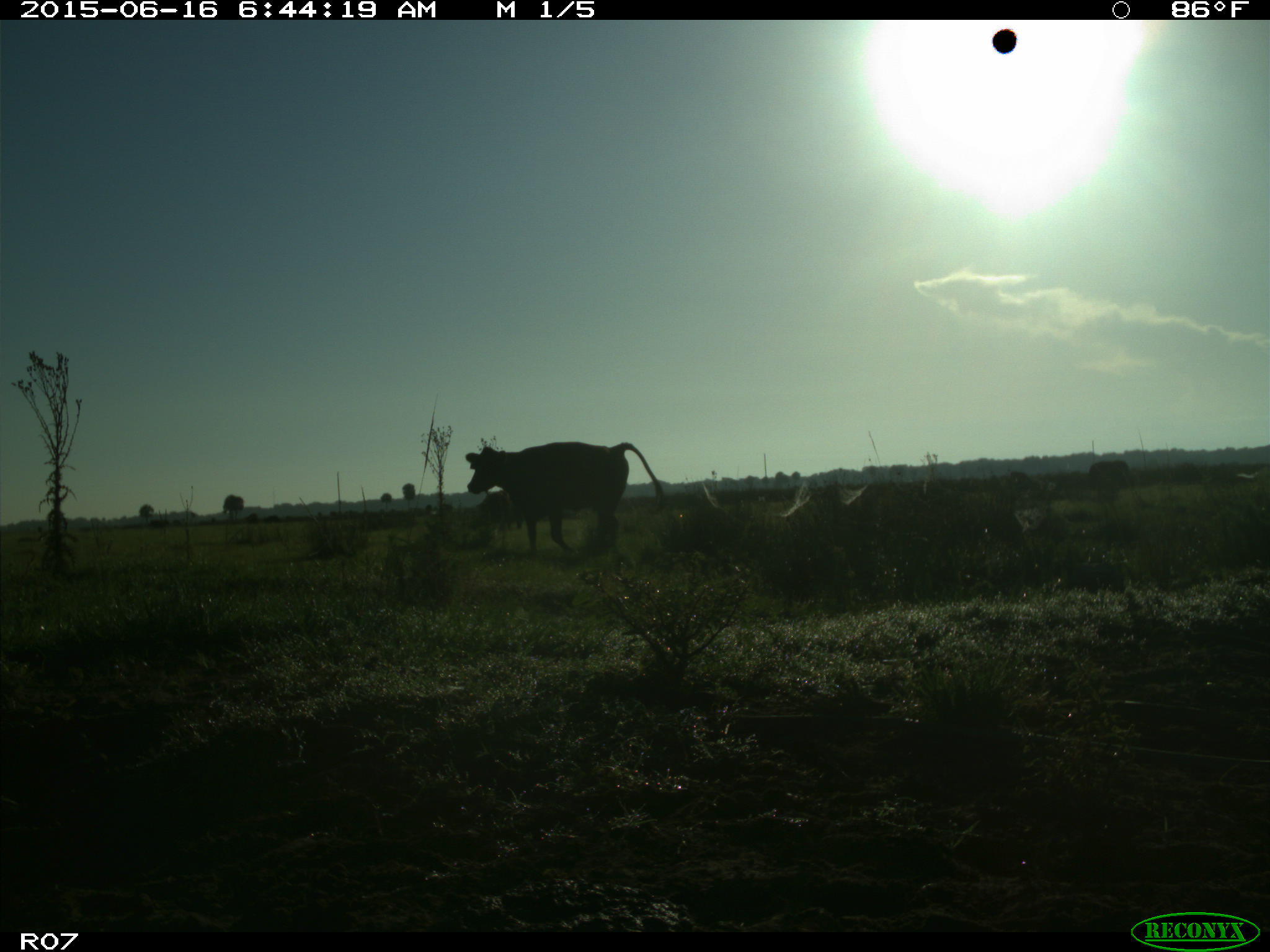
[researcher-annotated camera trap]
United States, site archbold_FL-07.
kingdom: Animalia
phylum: Chordata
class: Mammalia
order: Artiodactyla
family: Bovidae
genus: Bos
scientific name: Bos taurus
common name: domestic cow